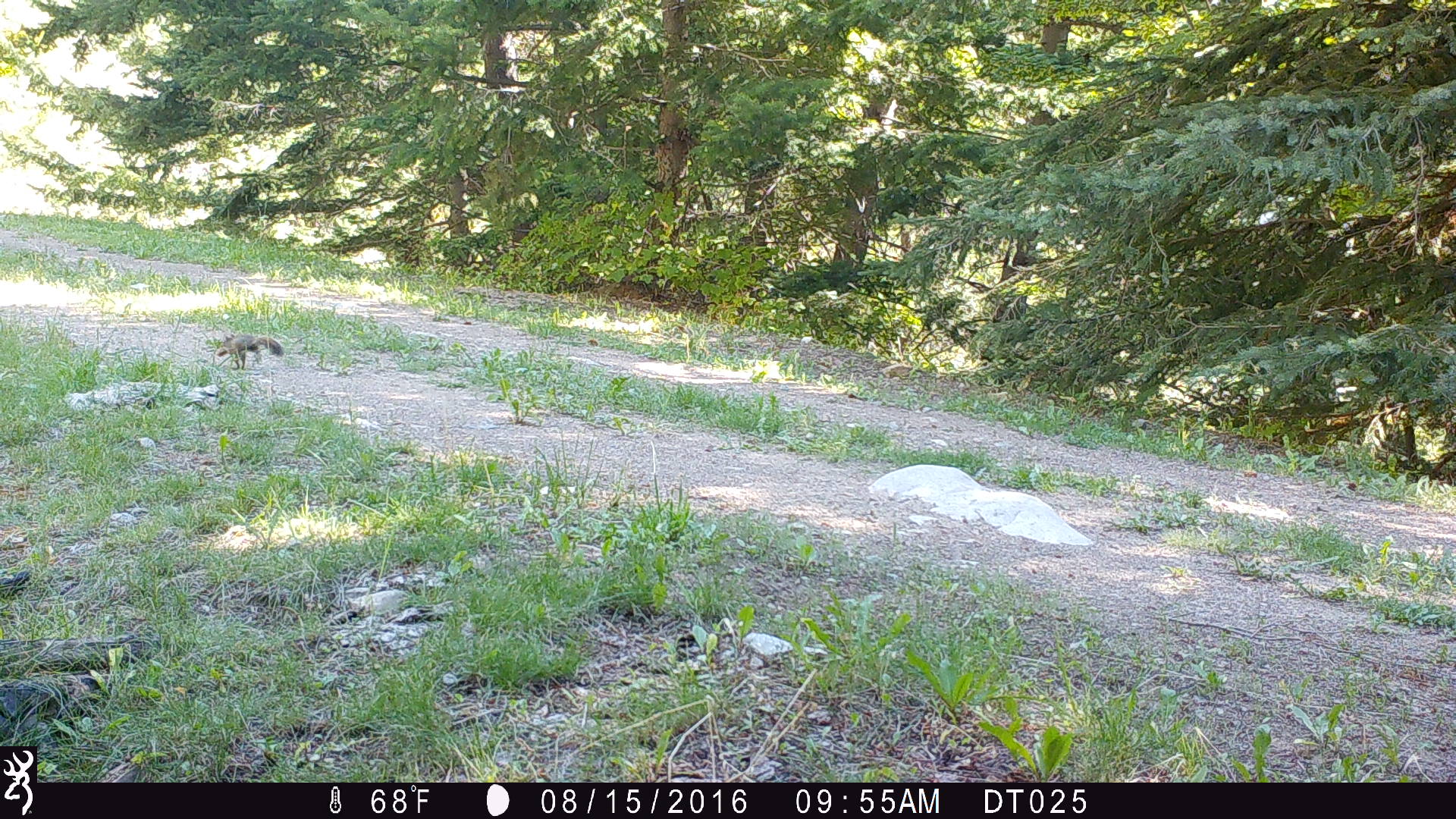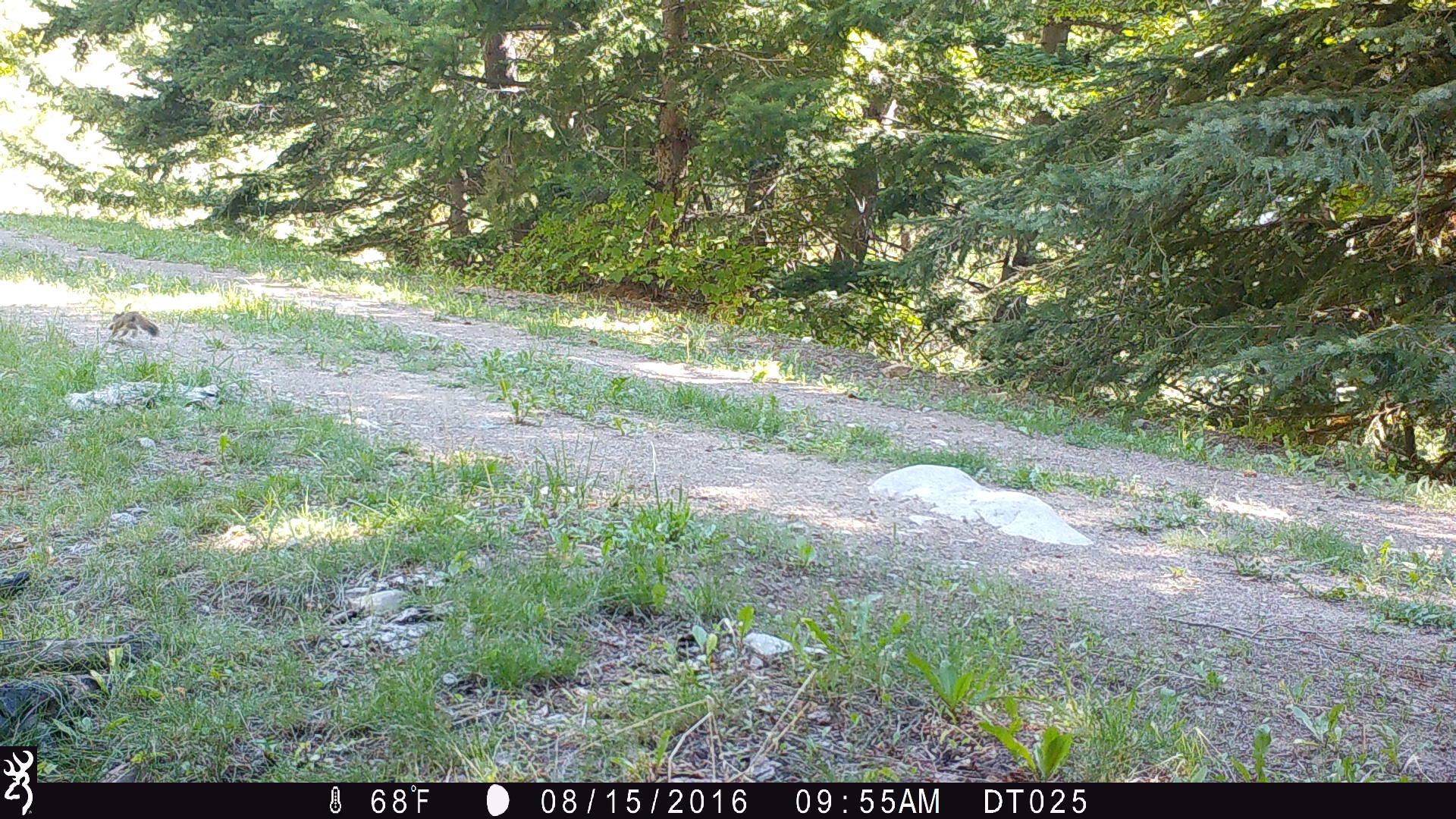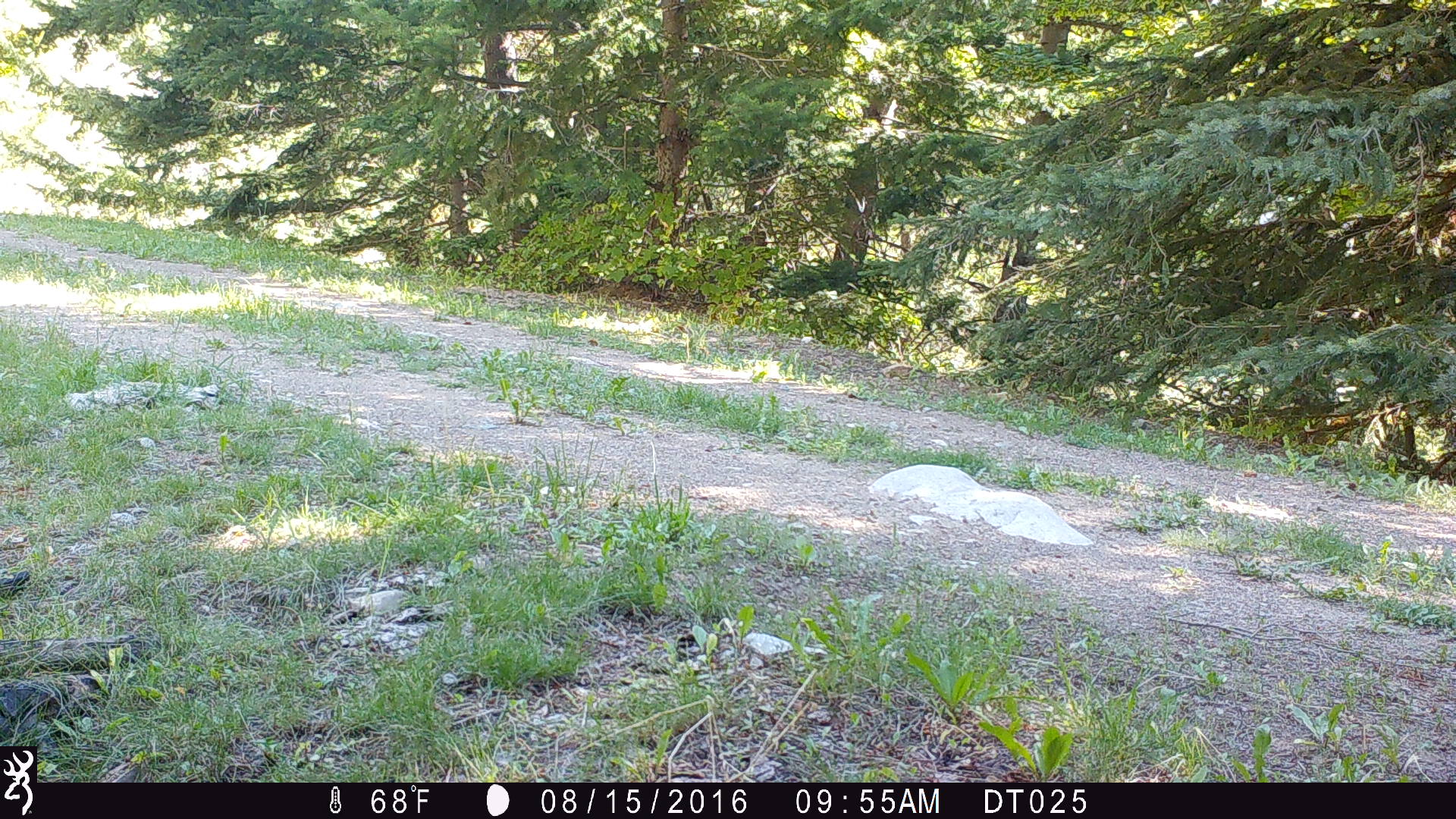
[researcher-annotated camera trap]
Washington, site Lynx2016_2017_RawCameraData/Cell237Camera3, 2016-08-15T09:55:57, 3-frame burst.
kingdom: Animalia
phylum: Chordata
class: Mammalia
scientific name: Mammalia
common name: small mammal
Small mammal (Mammalia). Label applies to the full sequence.